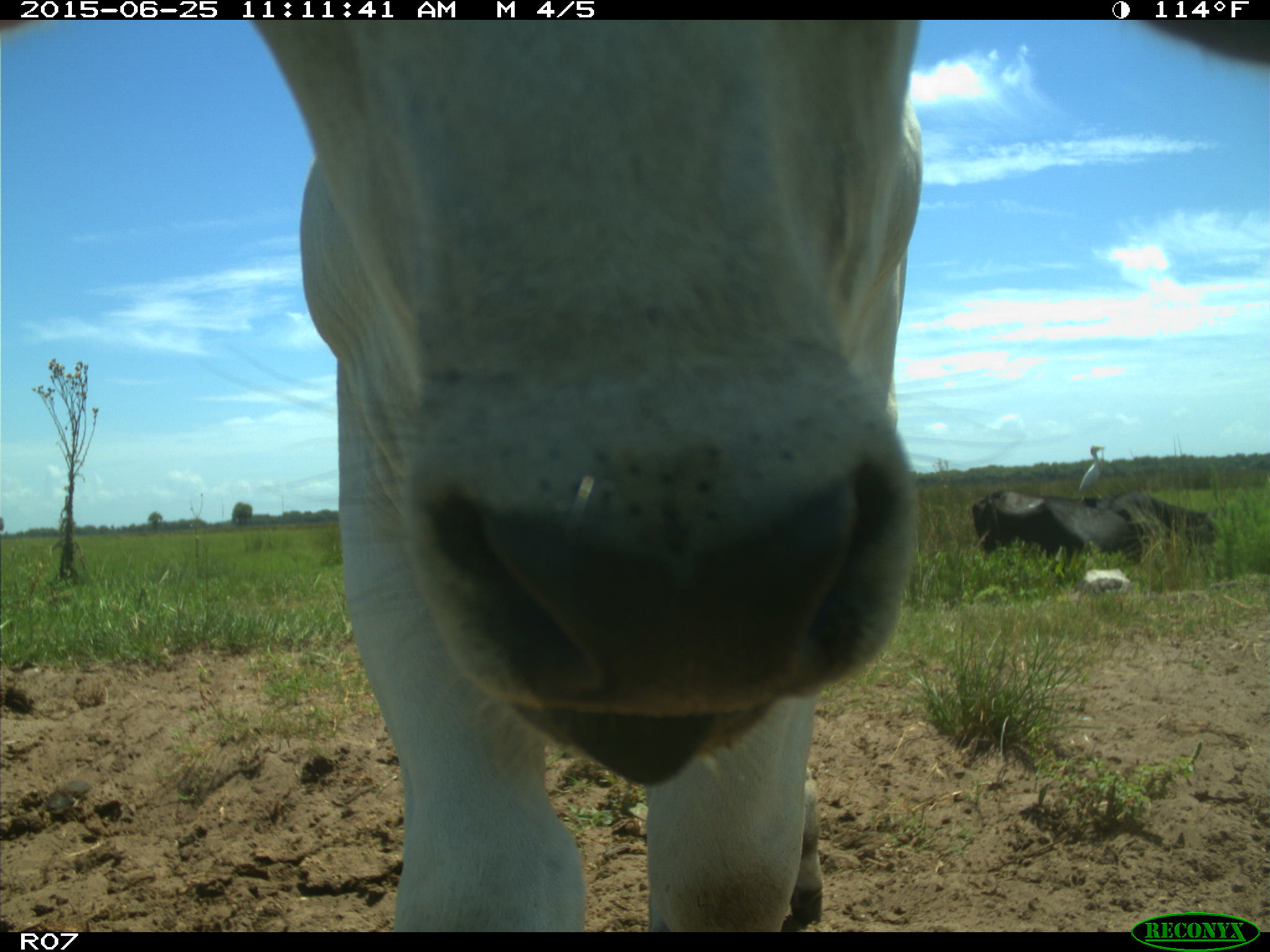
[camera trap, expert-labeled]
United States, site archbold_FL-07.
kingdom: Animalia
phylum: Chordata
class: Mammalia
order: Artiodactyla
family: Bovidae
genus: Bos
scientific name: Bos taurus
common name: domestic cow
Bos taurus (domestic cow).